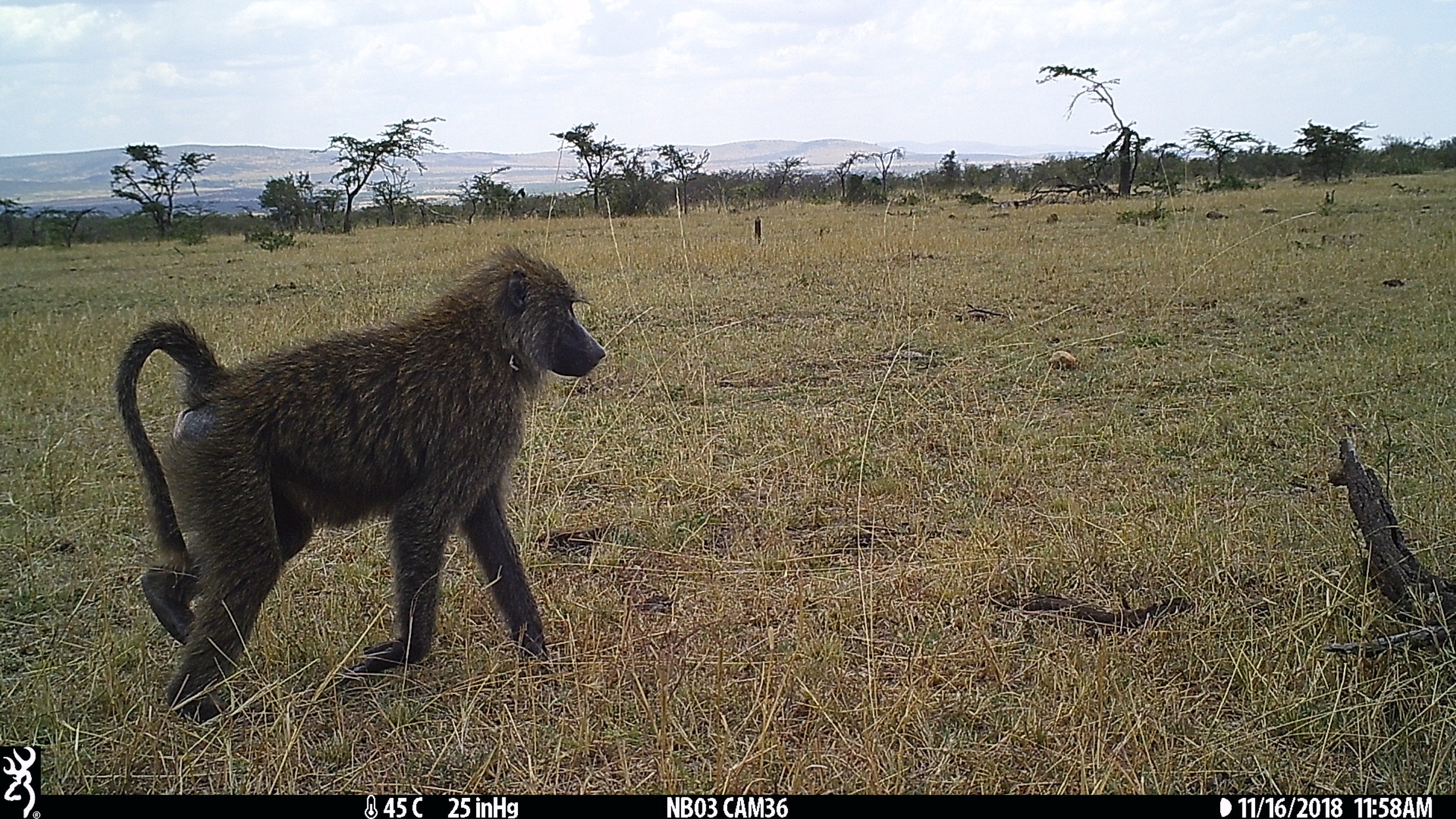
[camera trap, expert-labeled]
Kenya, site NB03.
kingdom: Animalia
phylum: Chordata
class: Mammalia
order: Primates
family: Cercopithecidae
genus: Papio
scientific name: Papio anubis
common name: olive baboon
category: baboon